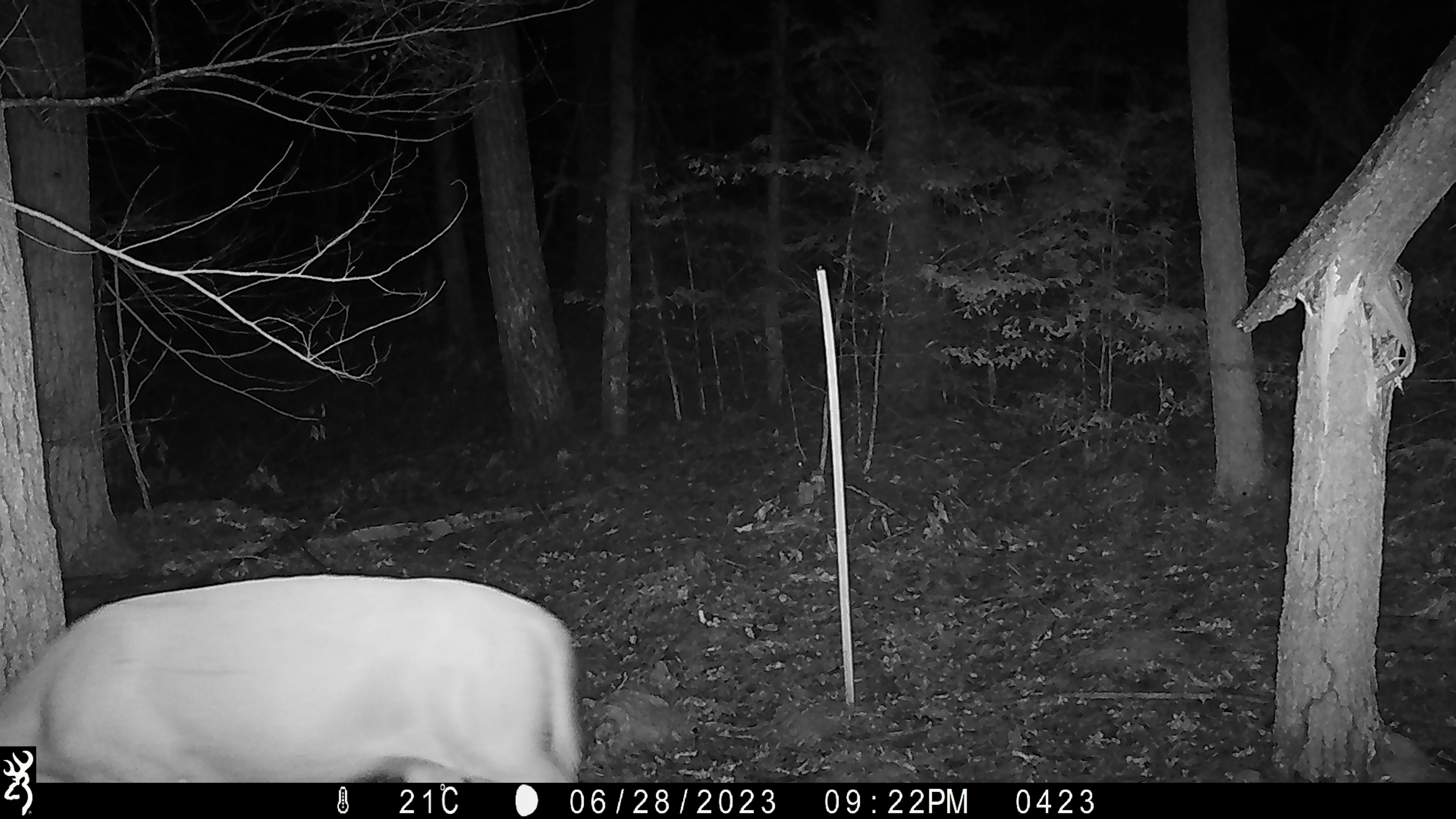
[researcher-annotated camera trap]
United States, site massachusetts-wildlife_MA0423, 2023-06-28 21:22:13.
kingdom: Animalia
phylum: Chordata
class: Mammalia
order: Artiodactyla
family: Cervidae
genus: Odocoileus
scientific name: Odocoileus virginianus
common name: white-tailed deer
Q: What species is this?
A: White-tailed deer (Odocoileus virginianus).